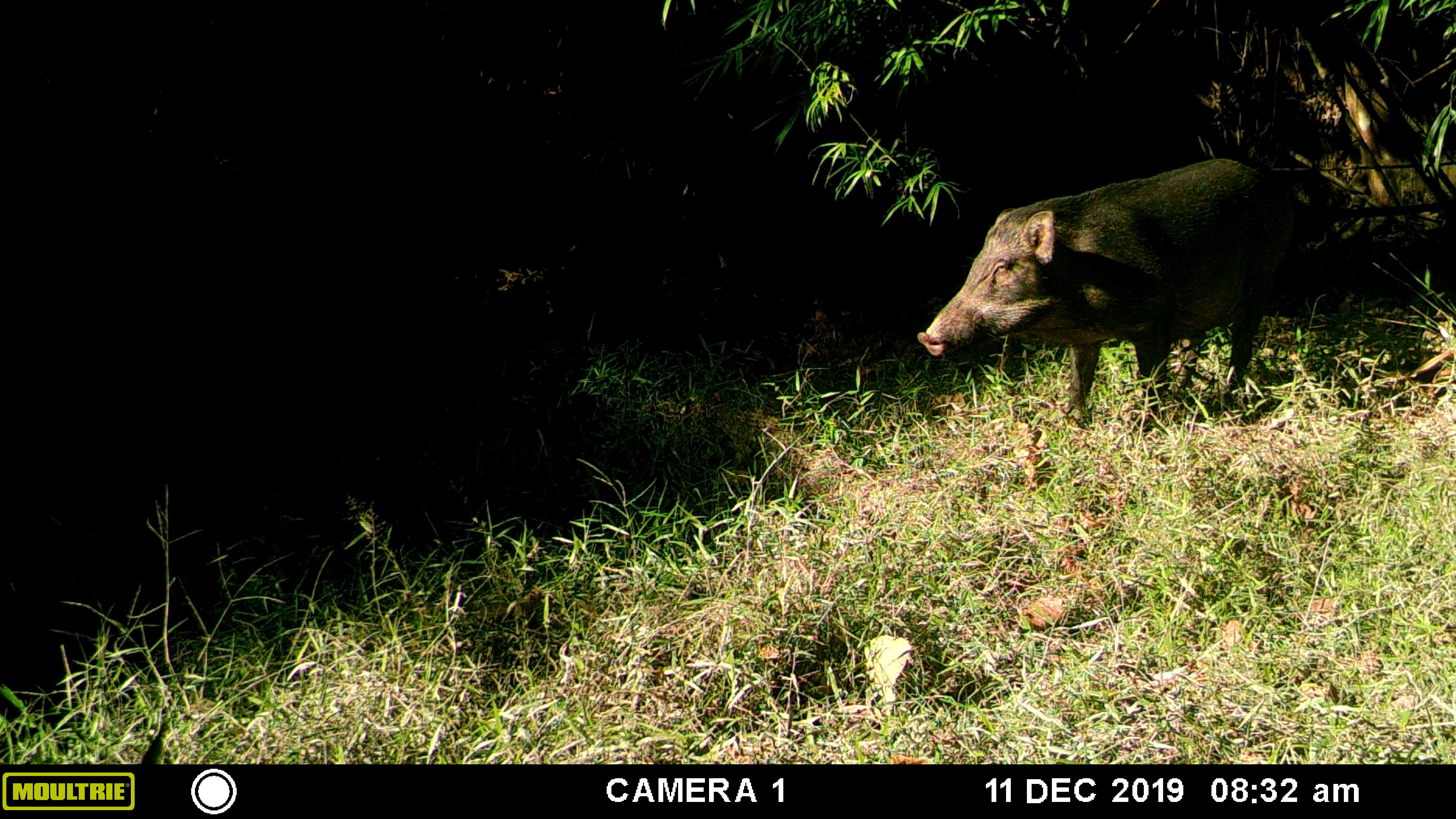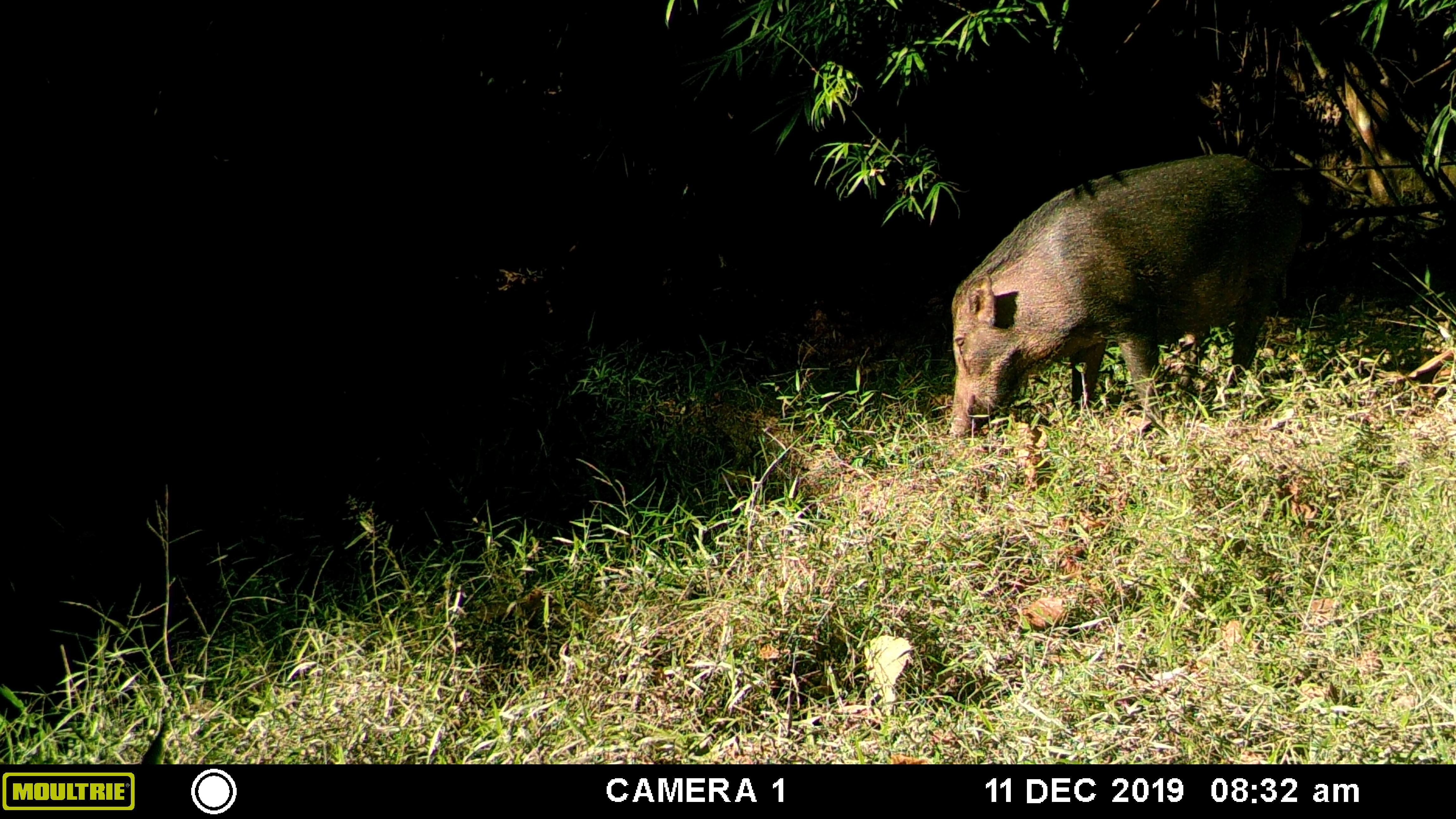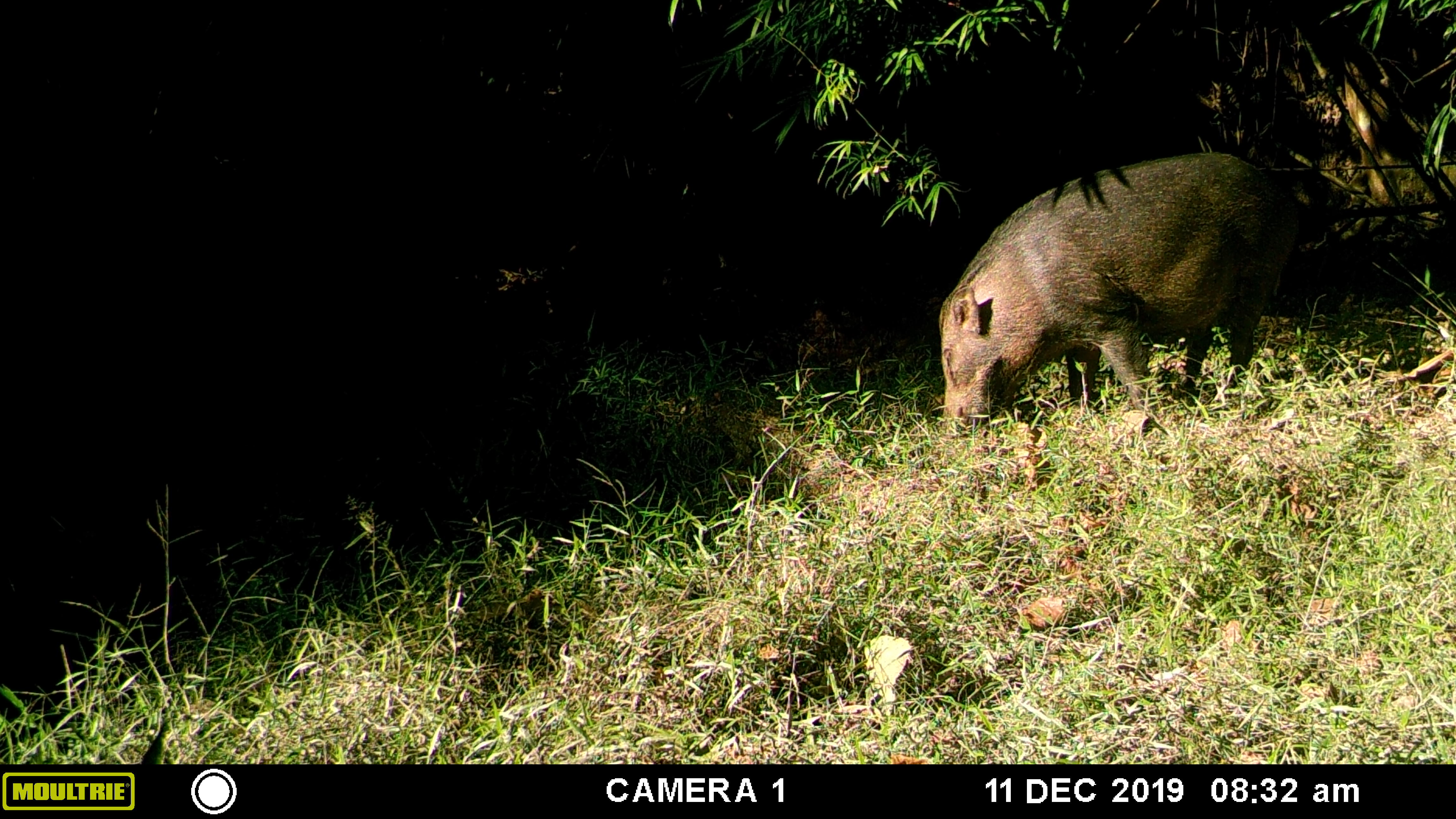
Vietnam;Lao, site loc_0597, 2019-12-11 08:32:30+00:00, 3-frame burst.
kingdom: Animalia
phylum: Chordata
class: Mammalia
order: Artiodactyla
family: Suidae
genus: Sus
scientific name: Sus scrofa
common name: eurasian wild pig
Eurasian wild pig (Sus scrofa). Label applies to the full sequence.